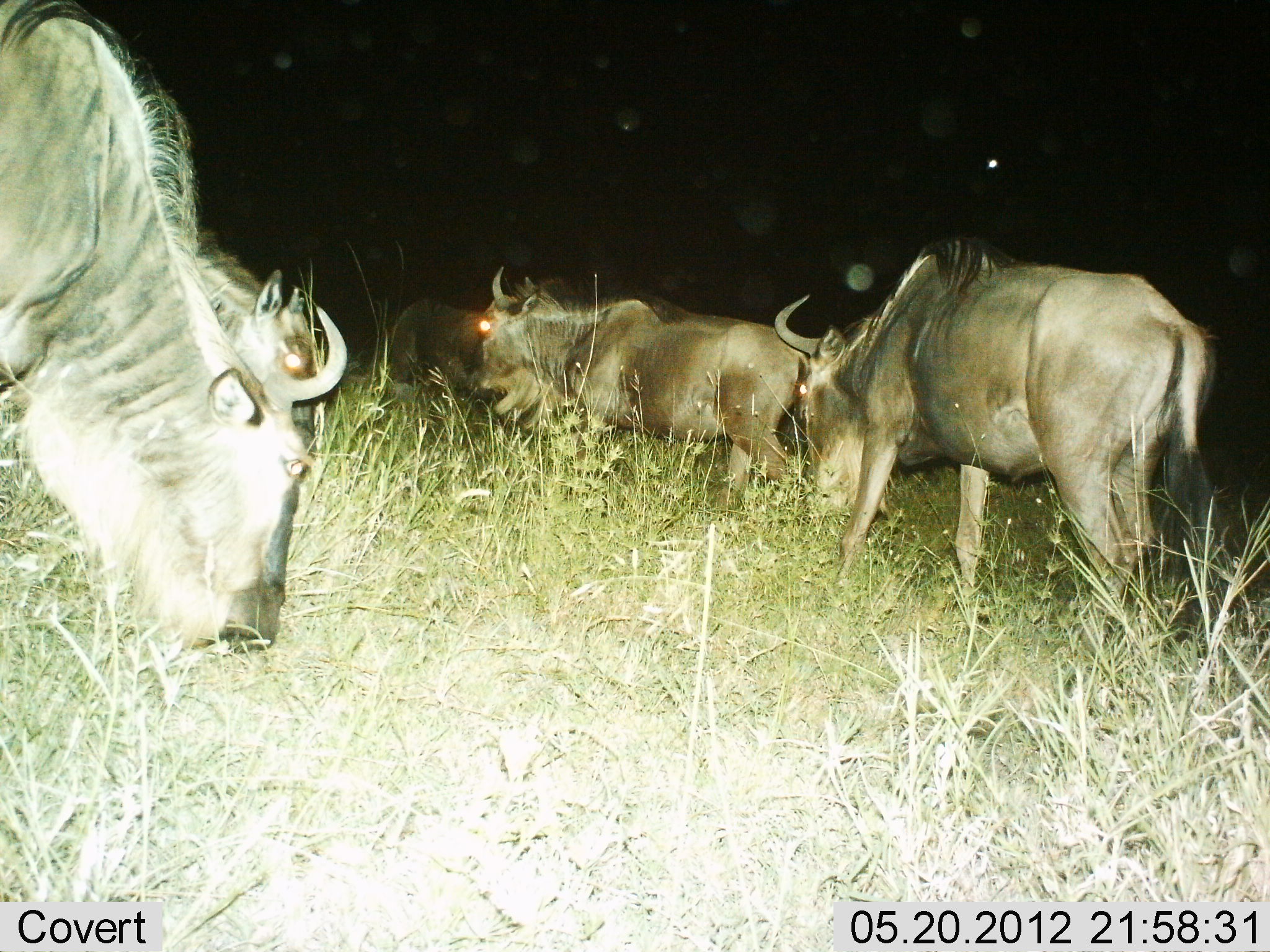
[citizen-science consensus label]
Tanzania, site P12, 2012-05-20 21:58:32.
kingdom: Animalia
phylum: Chordata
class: Mammalia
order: Artiodactyla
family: Bovidae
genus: Connochaetes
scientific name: Connochaetes taurinus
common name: blue wildebeest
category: wildebeest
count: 4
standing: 40%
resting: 0%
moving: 40%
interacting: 0%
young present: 0%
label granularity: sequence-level